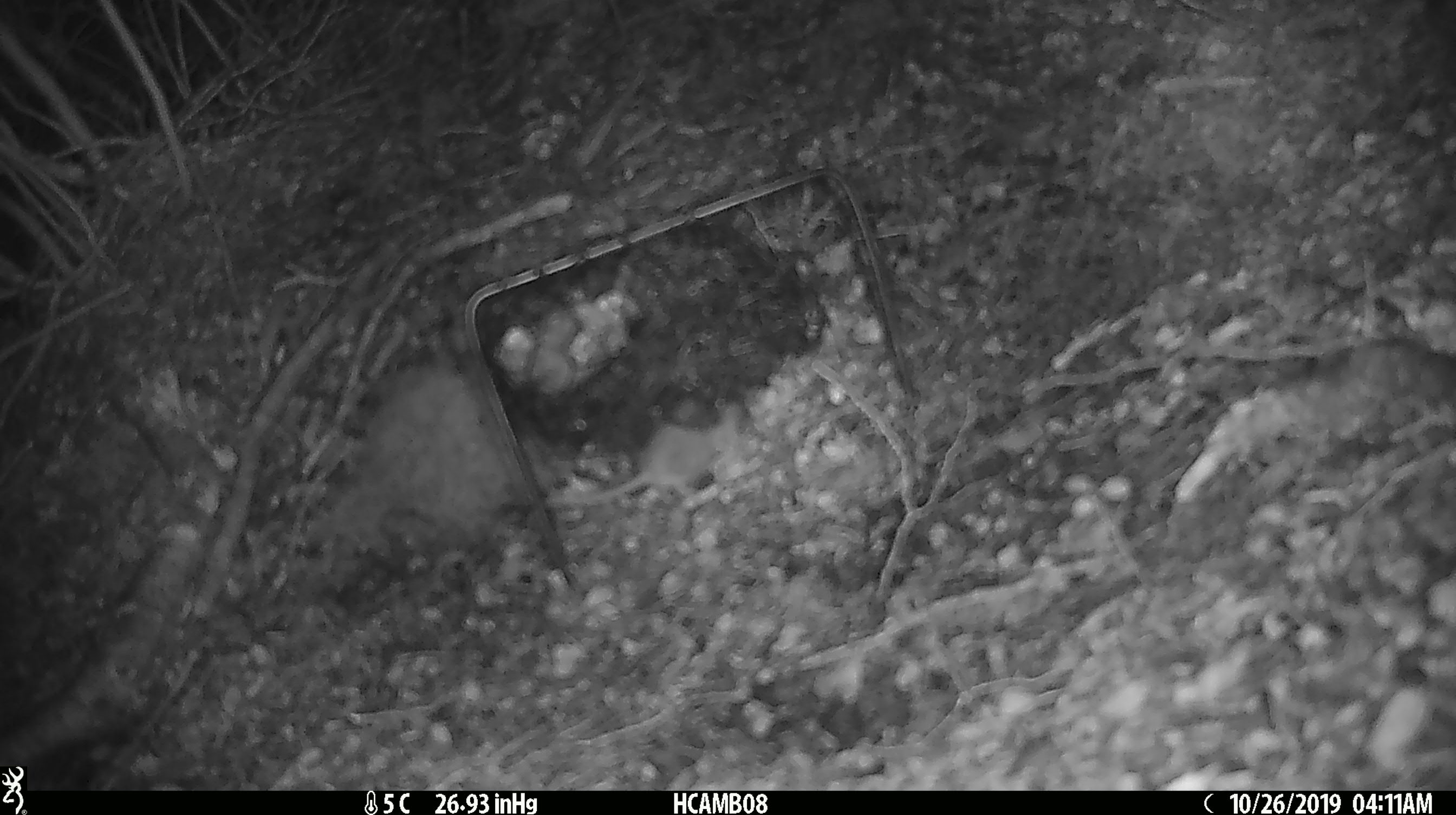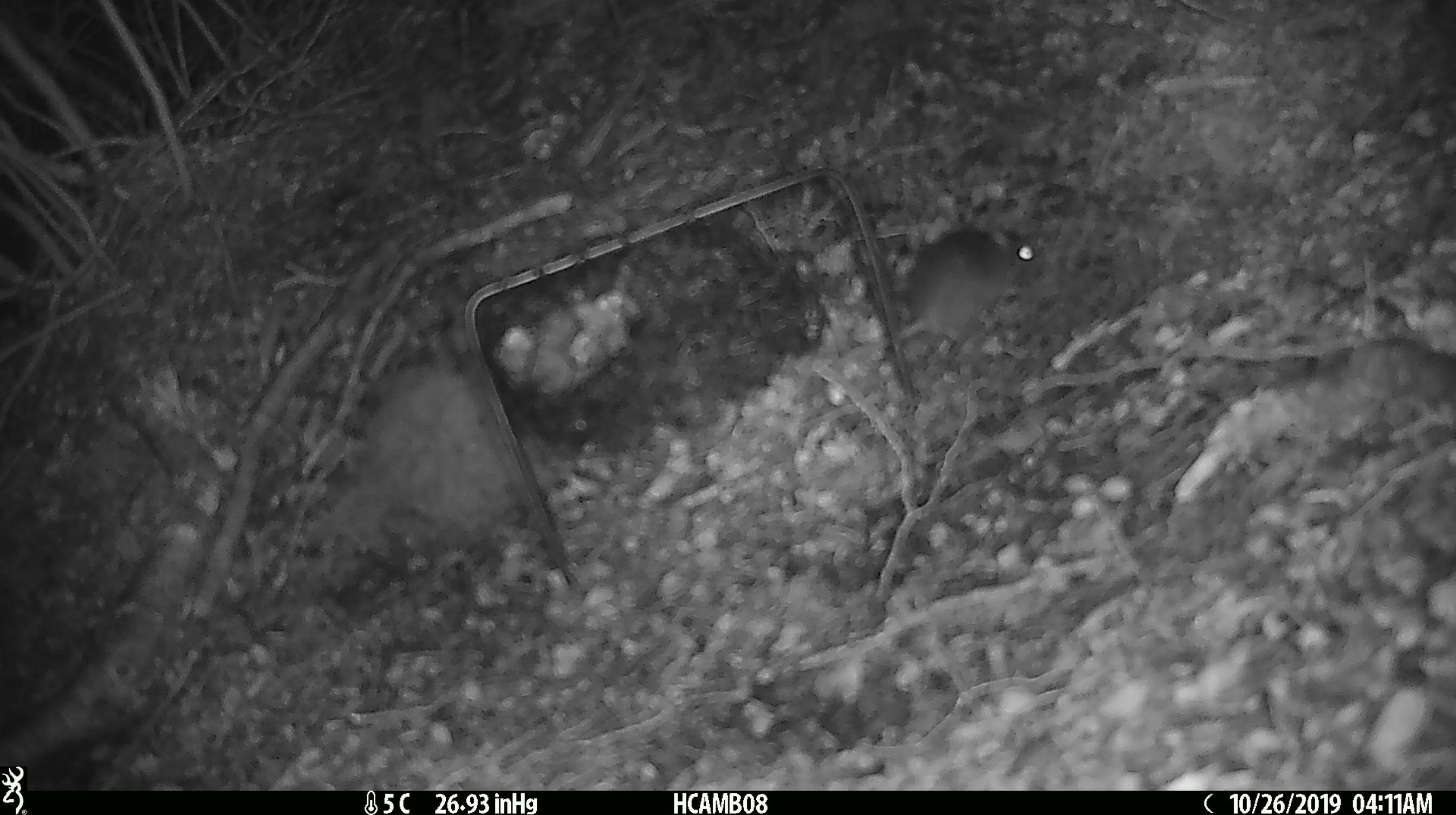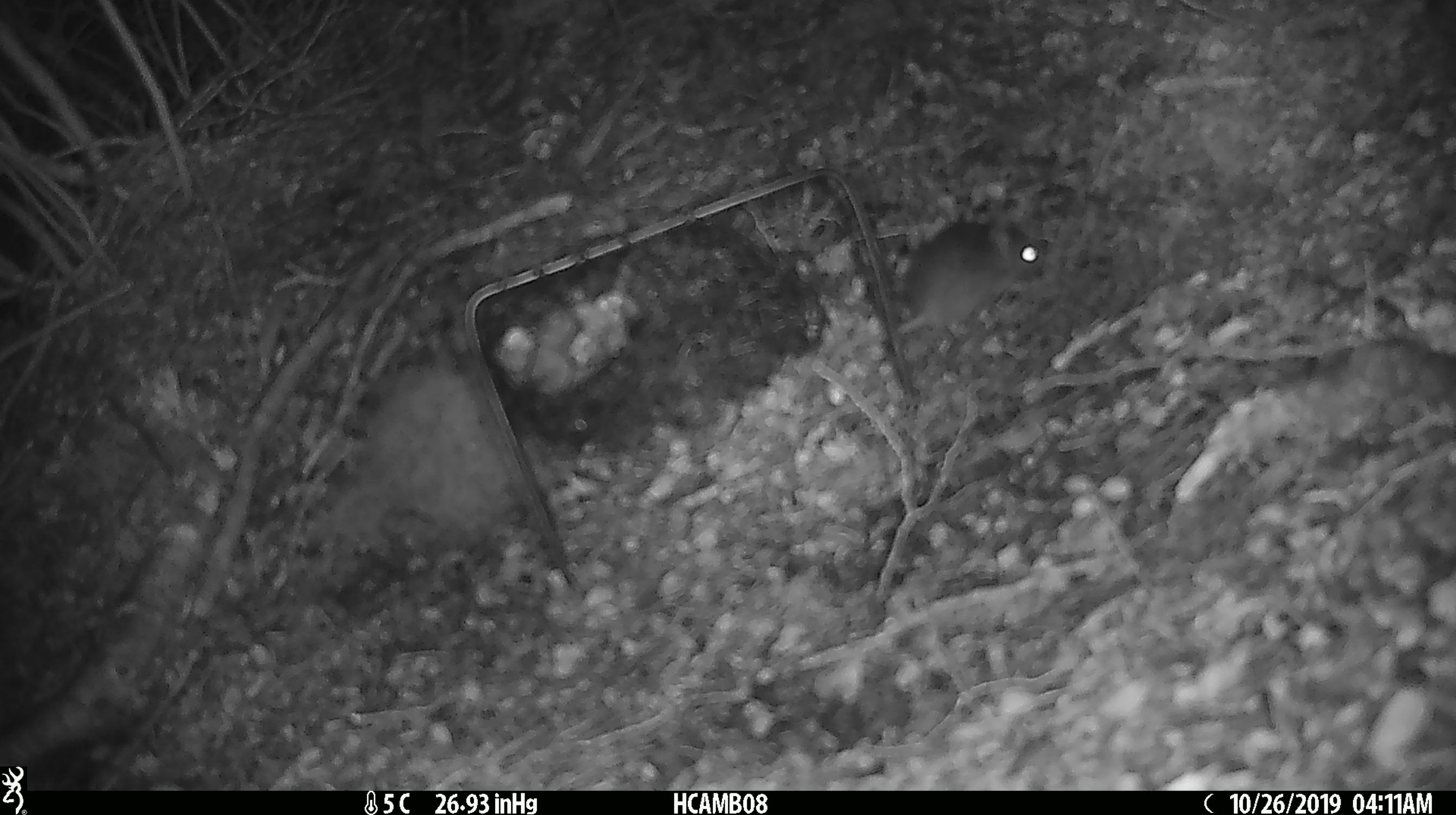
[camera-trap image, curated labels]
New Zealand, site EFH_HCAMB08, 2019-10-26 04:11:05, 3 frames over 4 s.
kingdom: Animalia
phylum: Chordata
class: Mammalia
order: Rodentia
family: Muridae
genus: Mus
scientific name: Mus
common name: mouse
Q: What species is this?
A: Mouse (Mus).